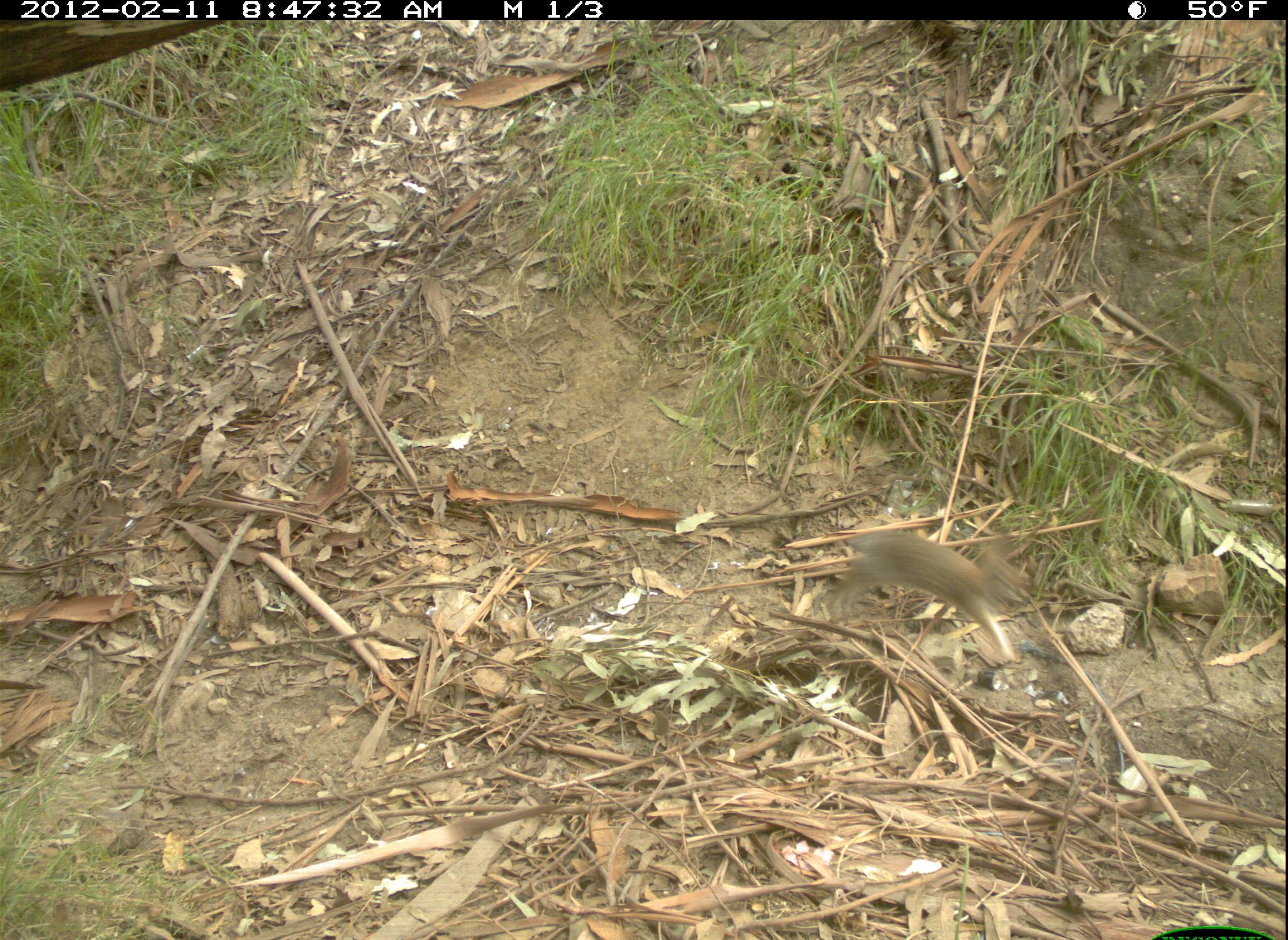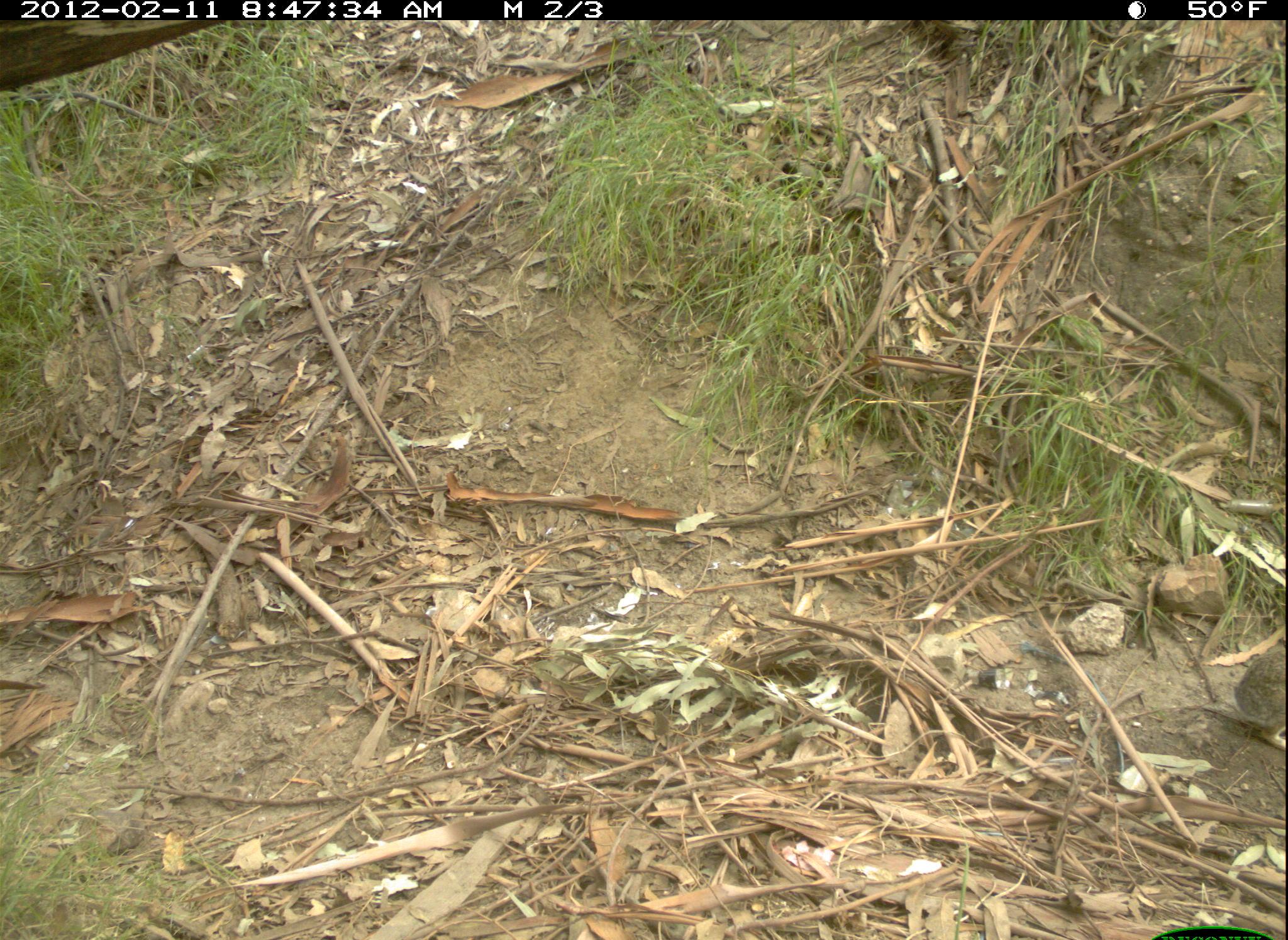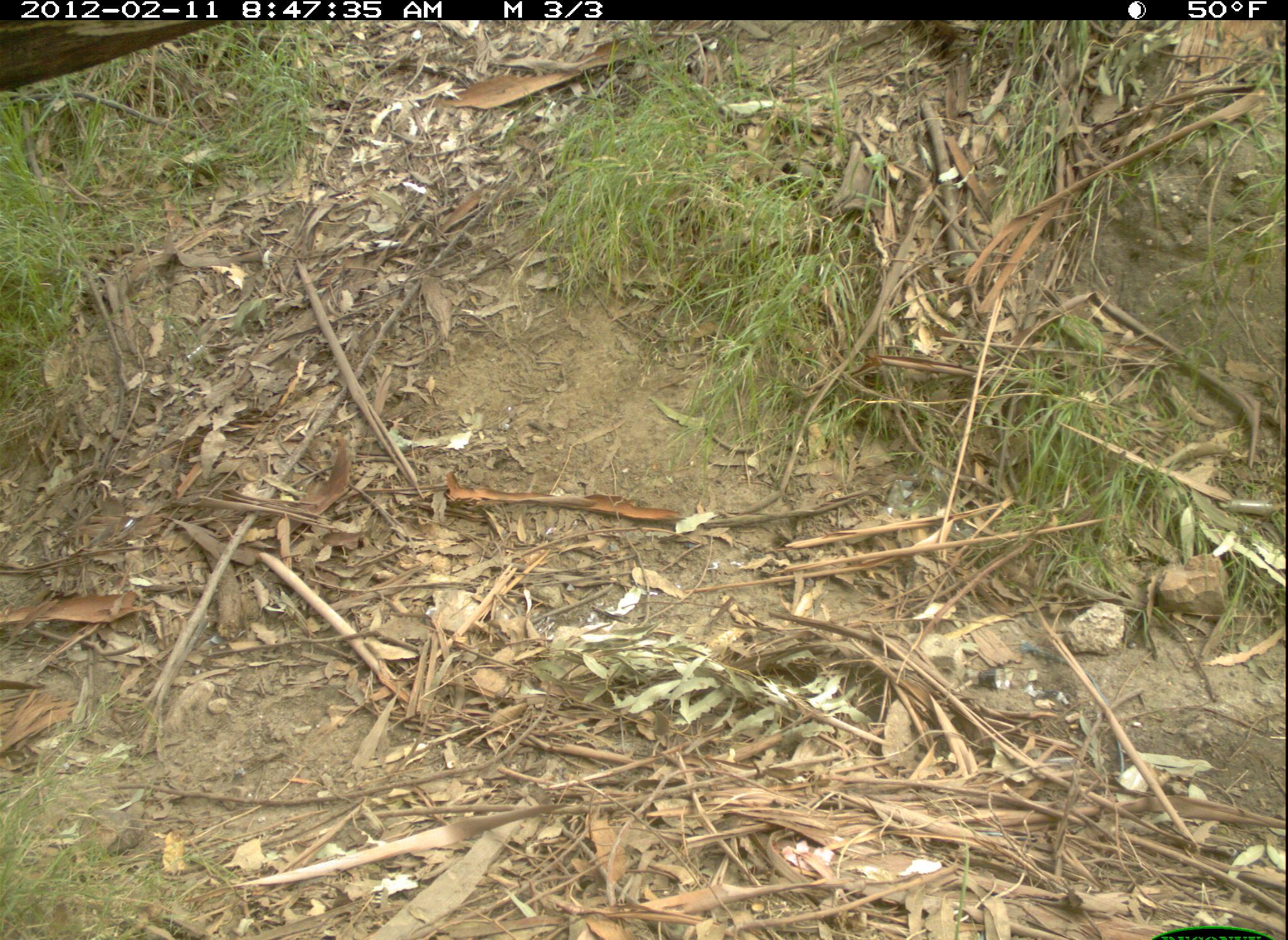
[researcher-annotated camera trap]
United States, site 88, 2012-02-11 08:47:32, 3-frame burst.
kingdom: Animalia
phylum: Chordata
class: Mammalia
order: Lagomorpha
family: Leporidae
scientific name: Leporidae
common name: rabbits and hares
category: rabbit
Rabbit (rabbits and hares) (Leporidae).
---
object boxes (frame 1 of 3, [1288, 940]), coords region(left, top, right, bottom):
rabbit: region(795, 496, 1037, 686)